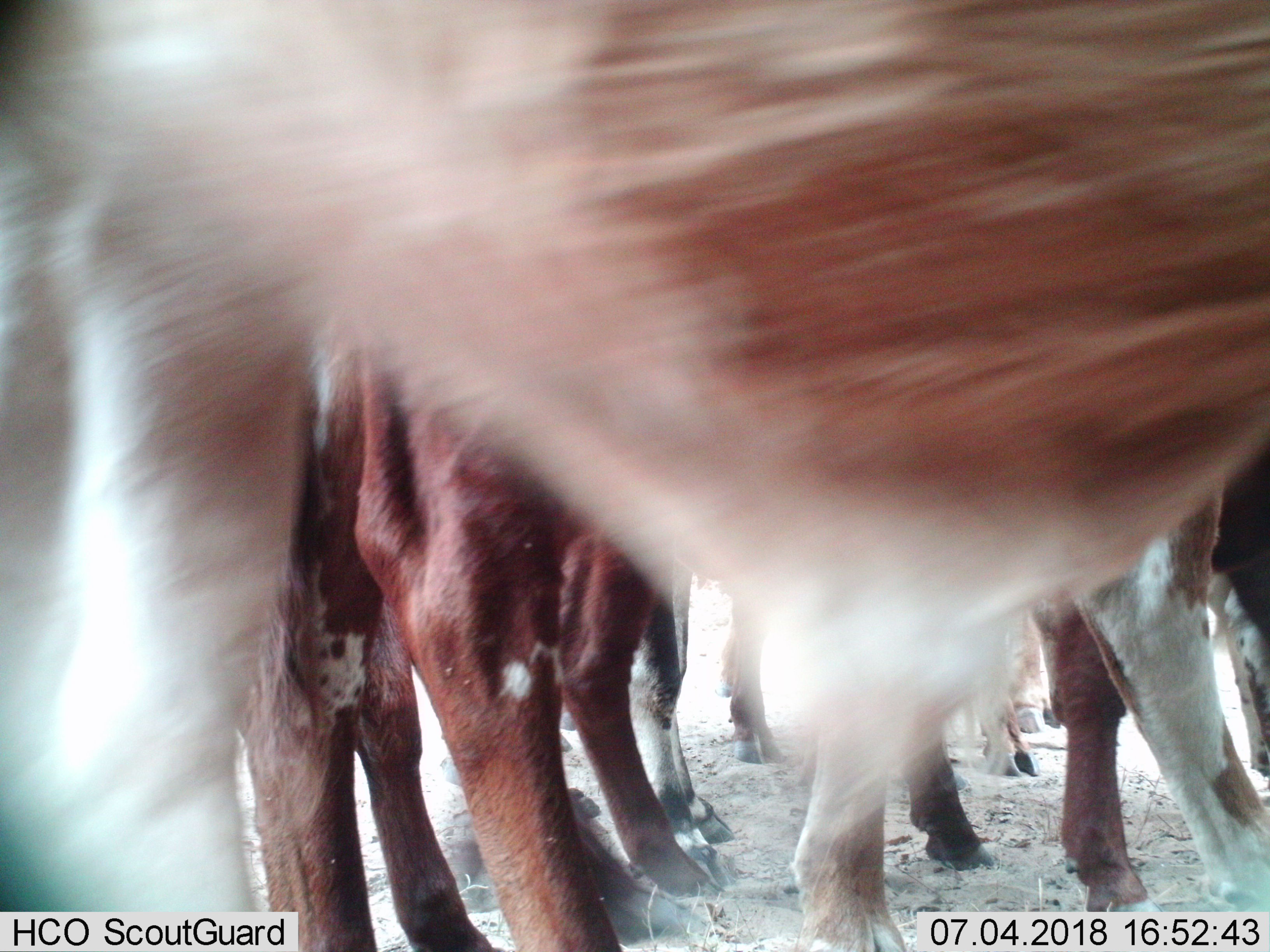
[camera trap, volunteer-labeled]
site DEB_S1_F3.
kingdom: Animalia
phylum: Chordata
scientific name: Vertebrata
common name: domestic animal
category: domesticanimal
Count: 7.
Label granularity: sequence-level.